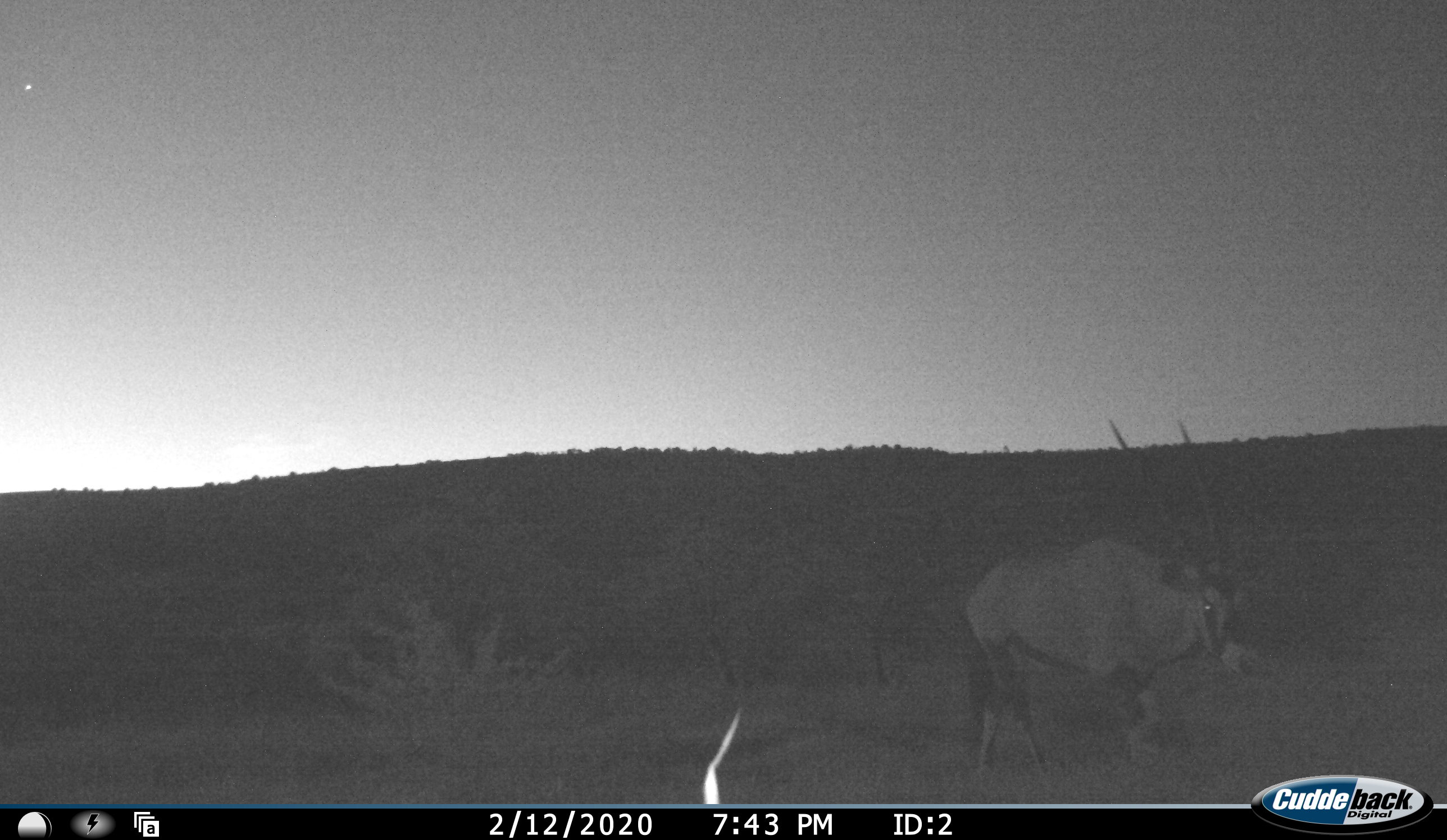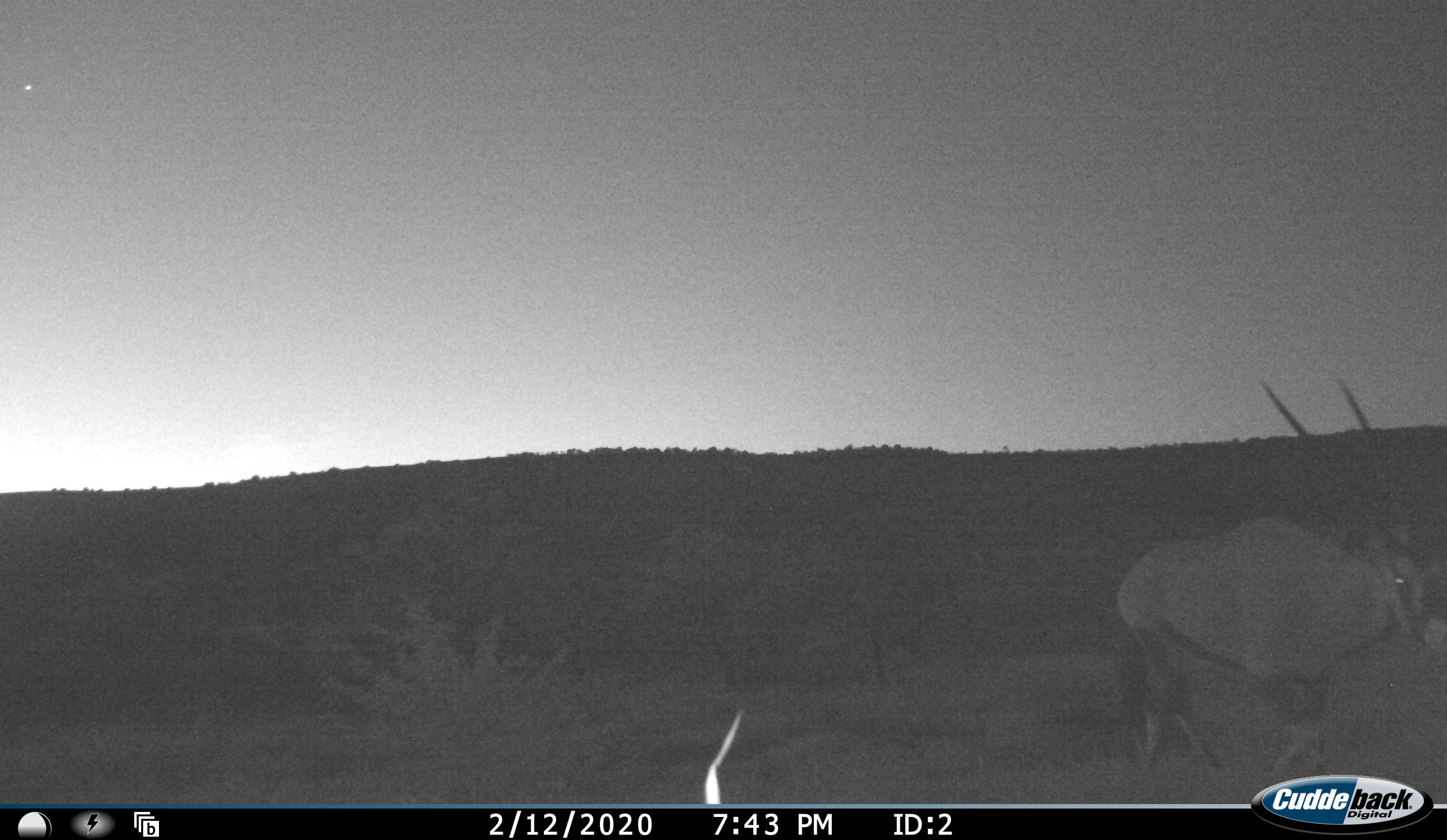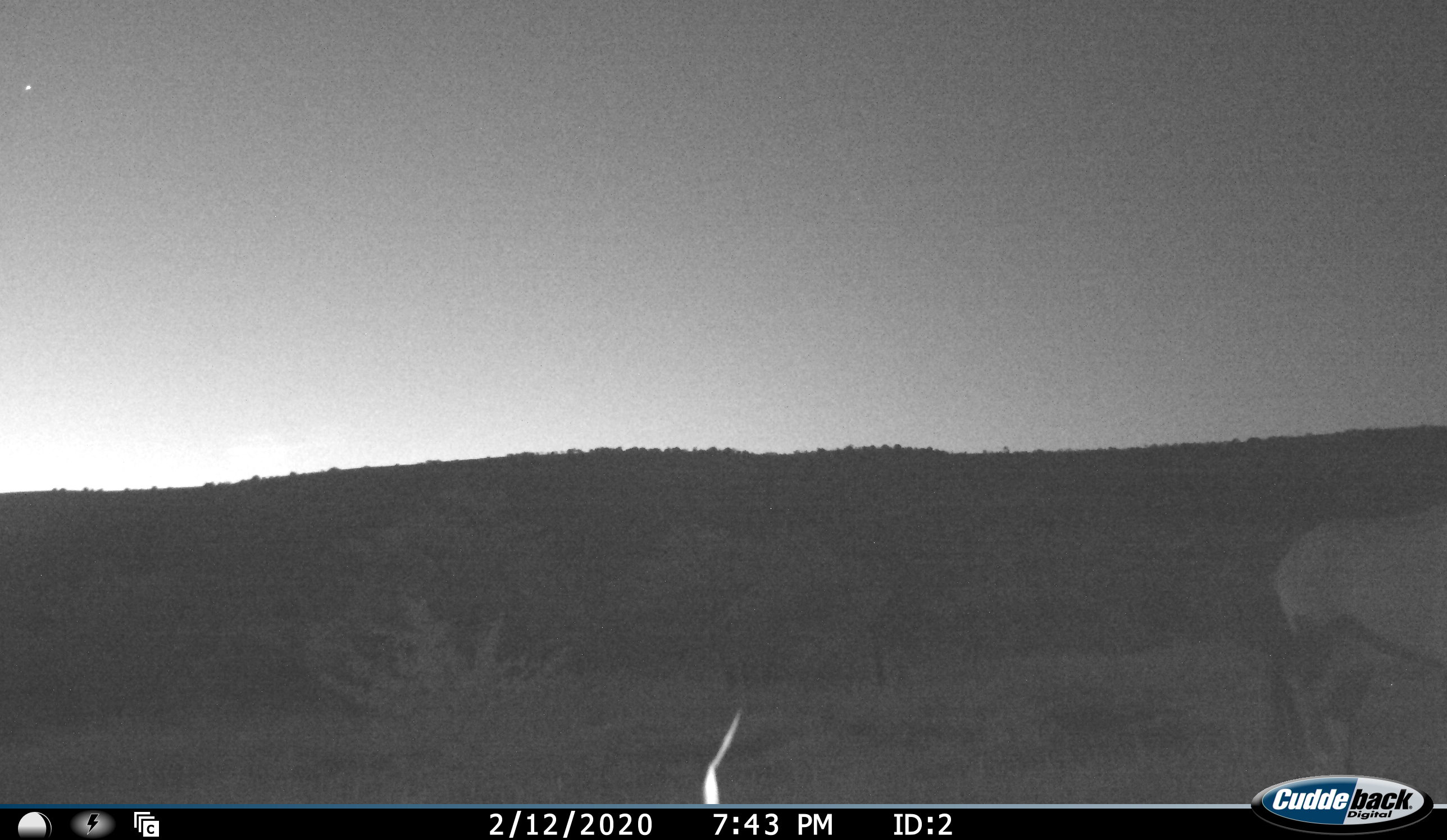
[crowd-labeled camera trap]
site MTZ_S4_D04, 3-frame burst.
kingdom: Animalia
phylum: Chordata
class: Mammalia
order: Artiodactyla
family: Bovidae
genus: Oryx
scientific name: Oryx gazella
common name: gemsbok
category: oryx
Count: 1.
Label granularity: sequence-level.